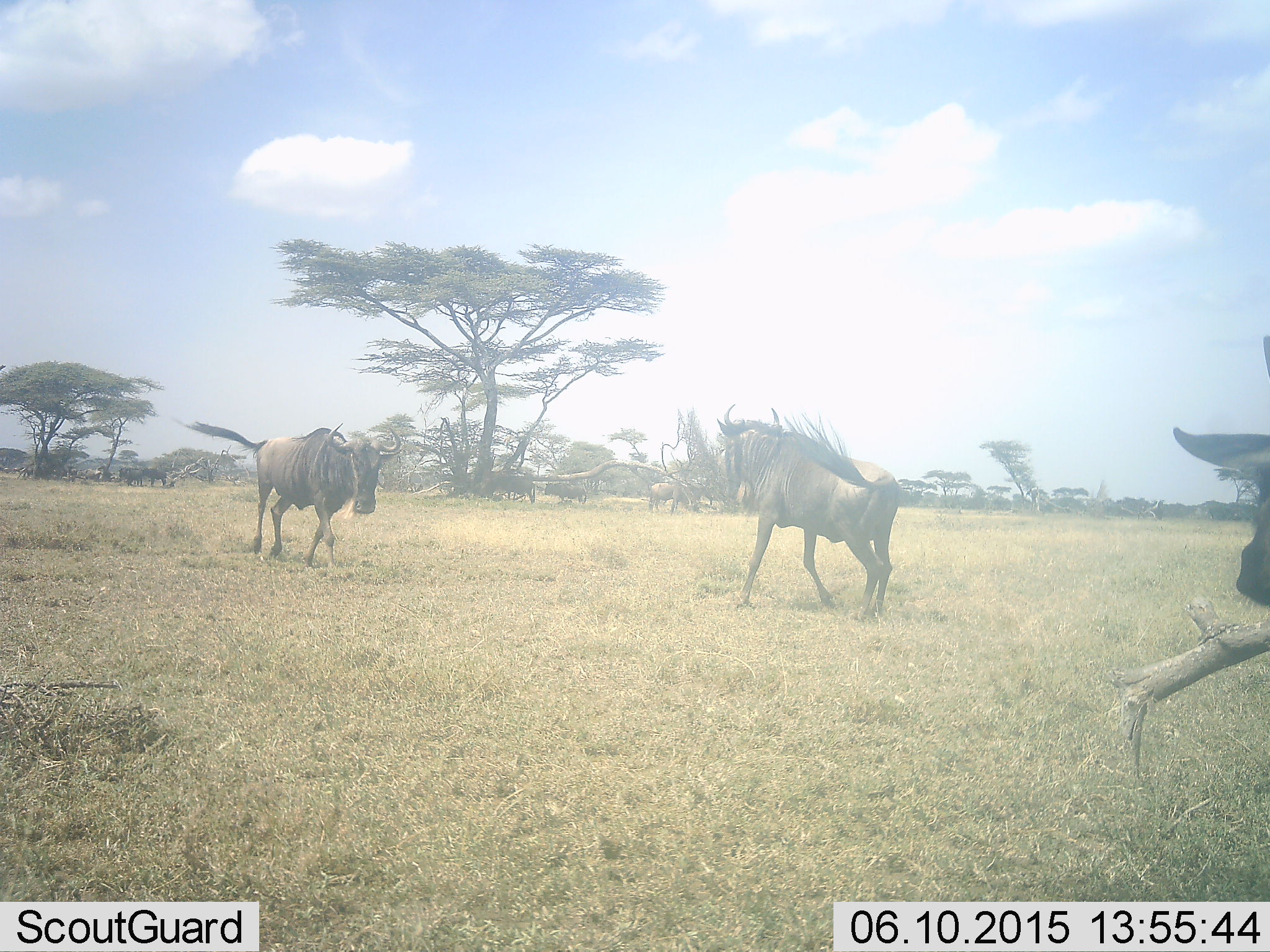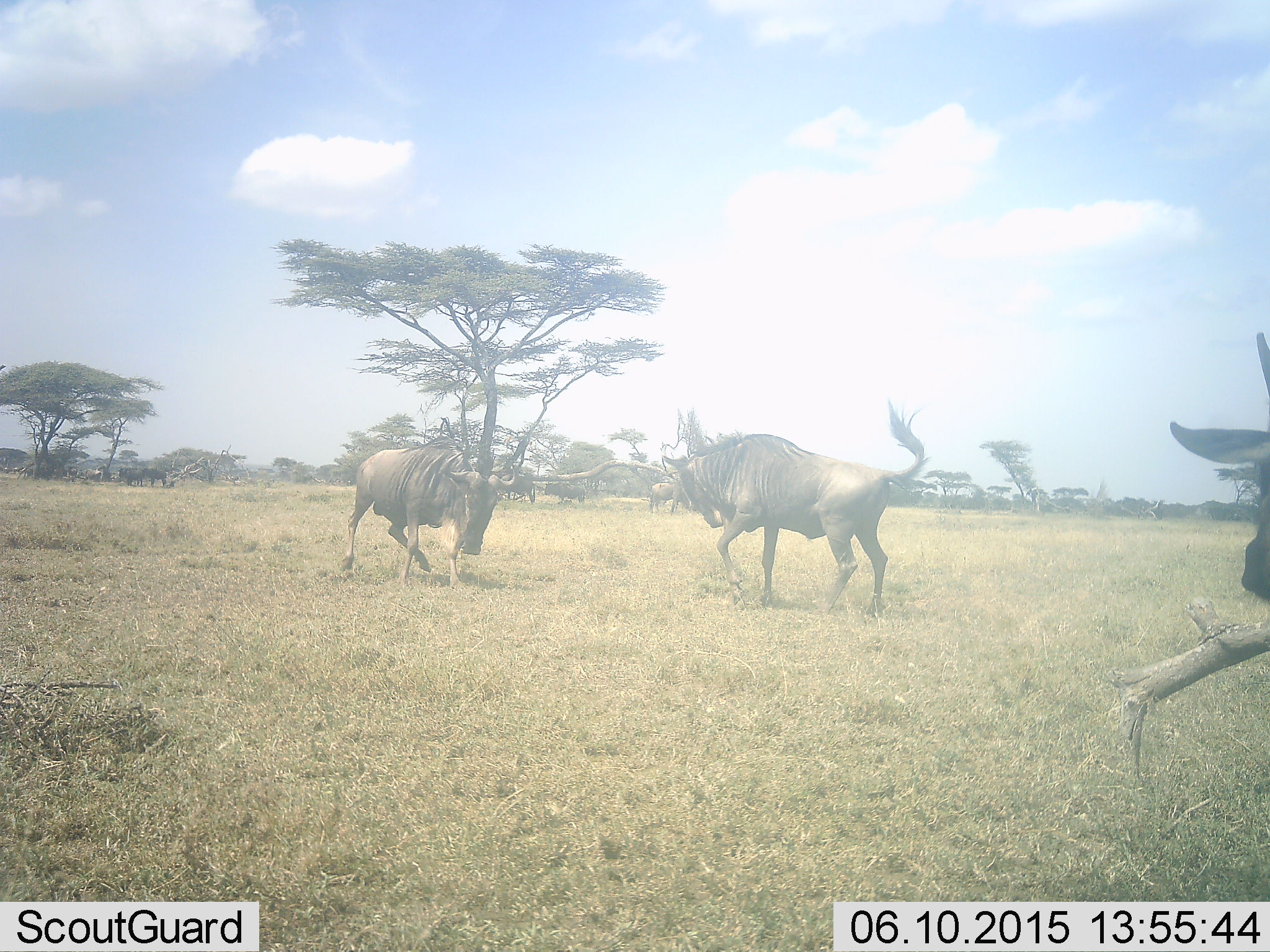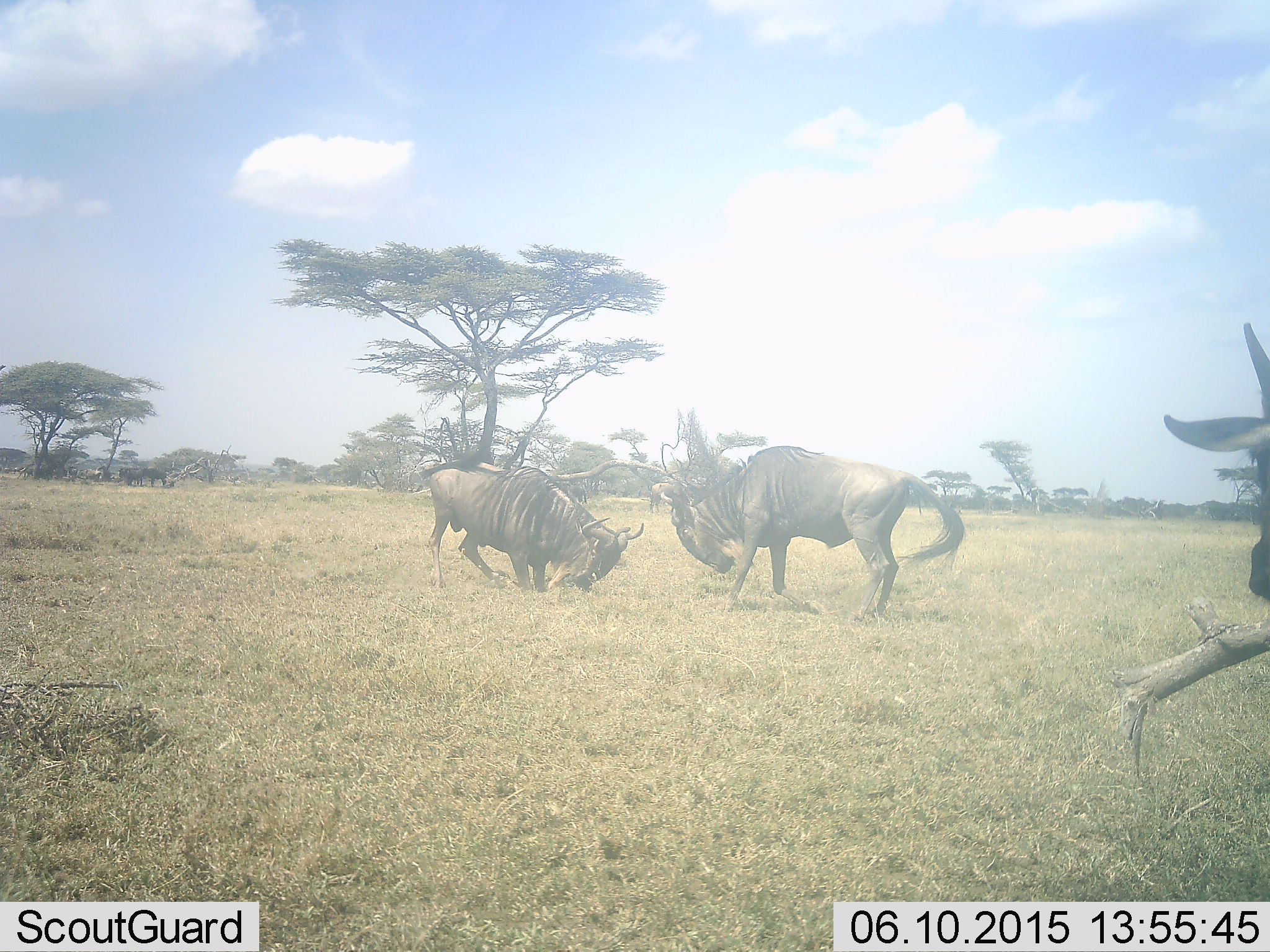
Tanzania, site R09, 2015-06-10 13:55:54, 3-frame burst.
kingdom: Animalia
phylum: Chordata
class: Mammalia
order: Artiodactyla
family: Bovidae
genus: Connochaetes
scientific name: Connochaetes taurinus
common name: blue wildebeest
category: wildebeest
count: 3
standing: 33%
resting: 0%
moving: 56%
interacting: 89%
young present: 0%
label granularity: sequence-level